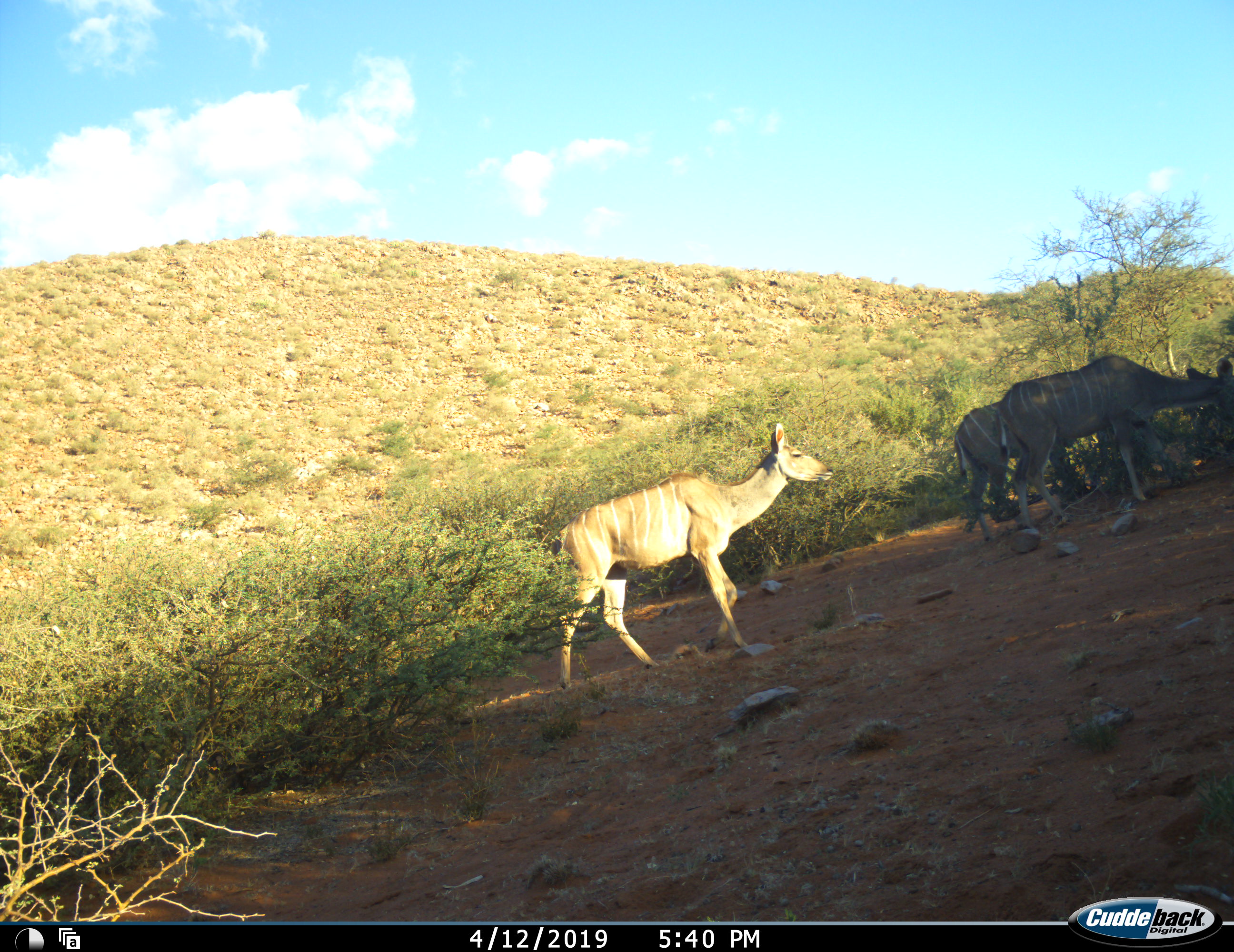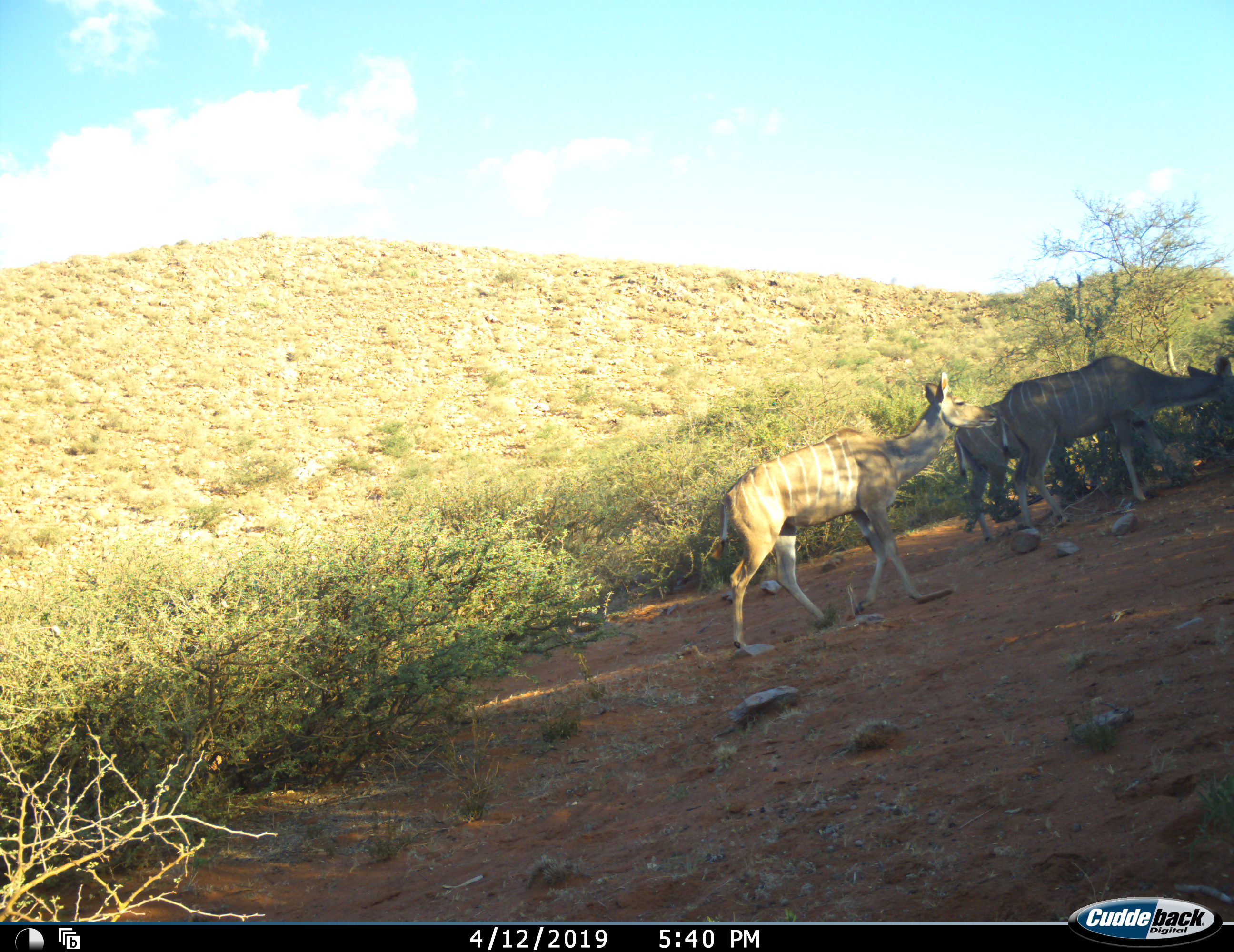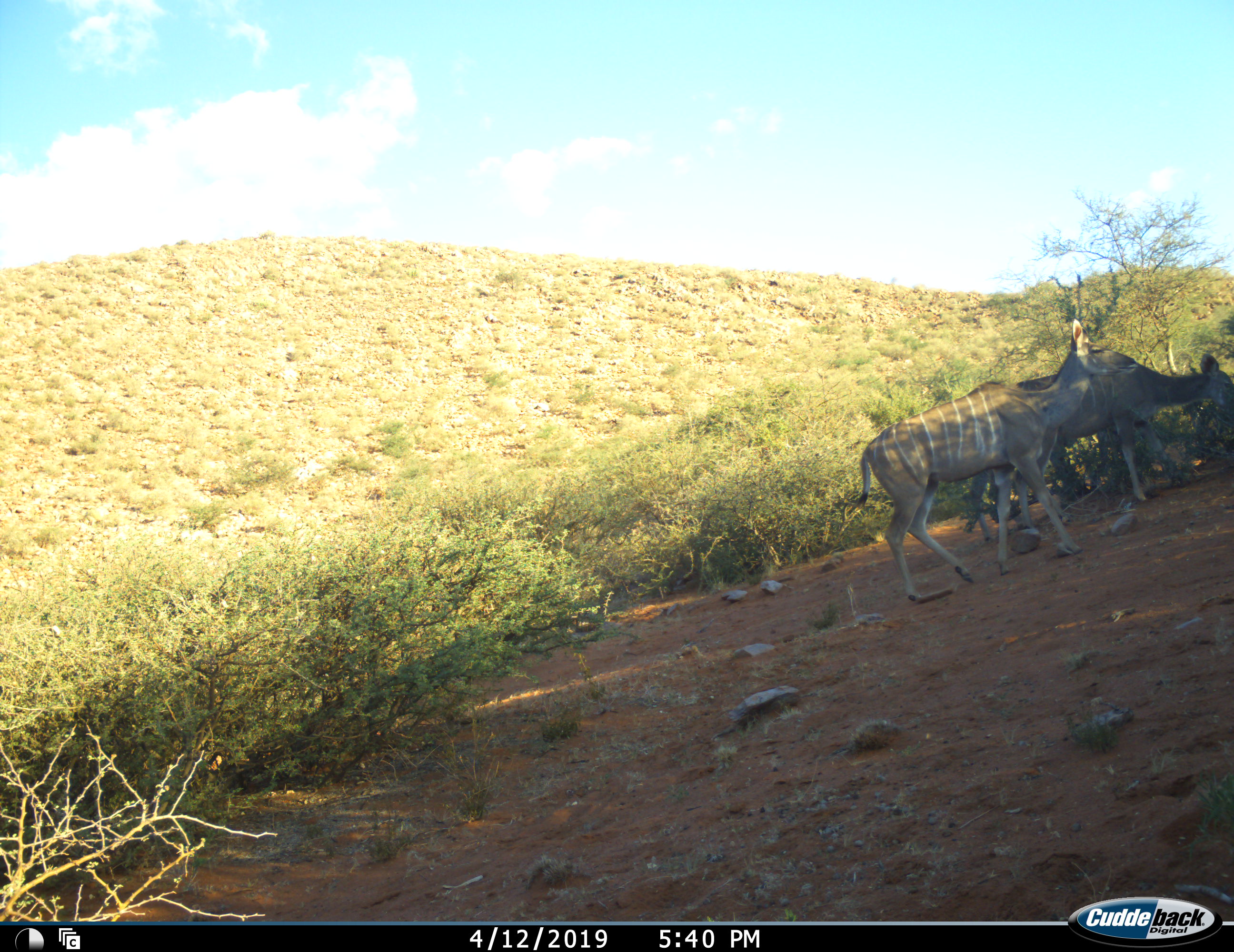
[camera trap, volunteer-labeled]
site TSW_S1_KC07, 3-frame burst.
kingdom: Animalia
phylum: Chordata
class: Mammalia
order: Artiodactyla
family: Bovidae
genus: Tragelaphus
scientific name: Tragelaphus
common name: kudu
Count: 3.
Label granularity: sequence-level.